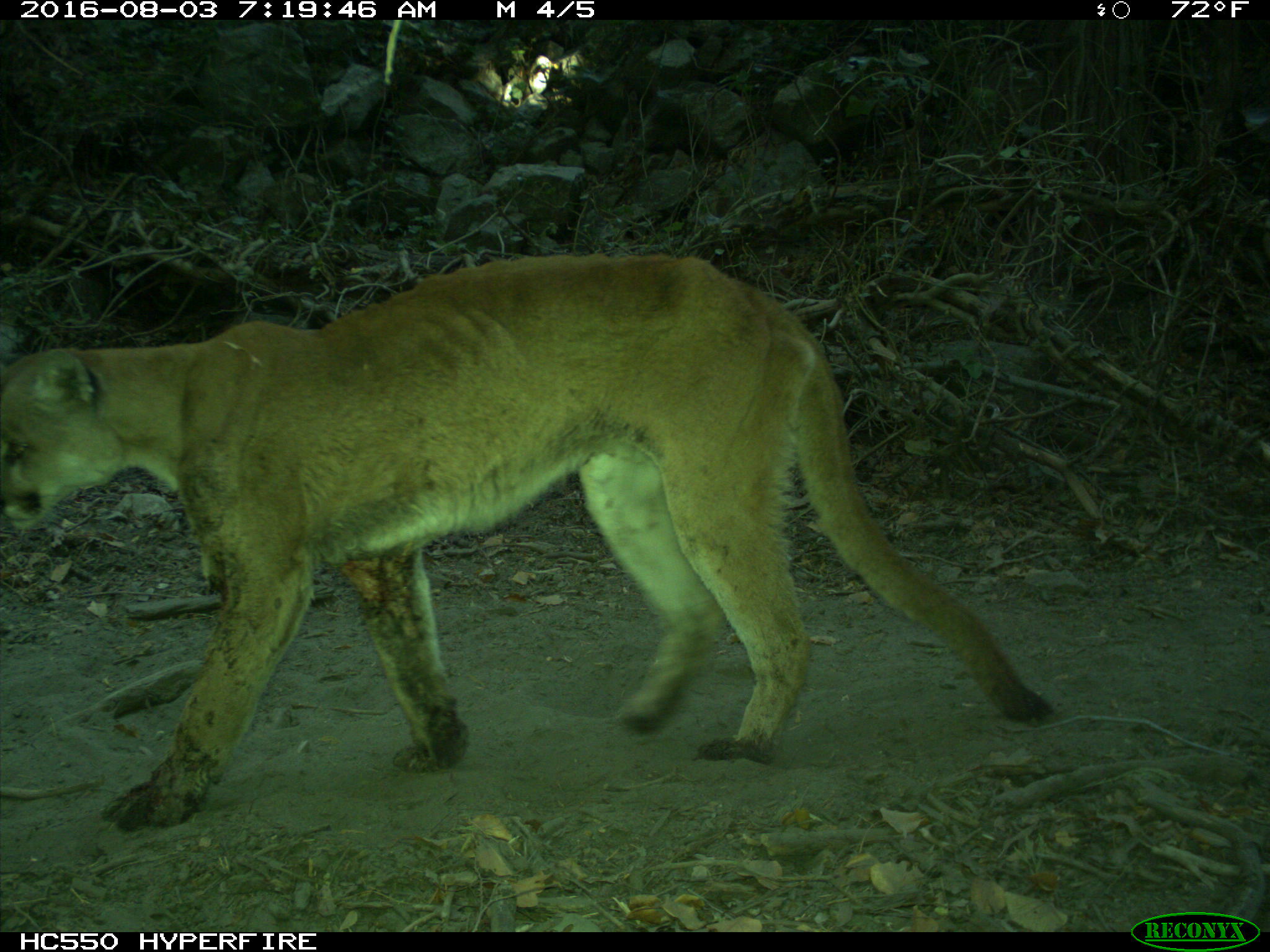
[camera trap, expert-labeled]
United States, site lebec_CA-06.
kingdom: Animalia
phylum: Chordata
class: Mammalia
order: Carnivora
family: Felidae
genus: Puma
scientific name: Puma concolor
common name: mountain lion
Puma concolor (mountain lion).